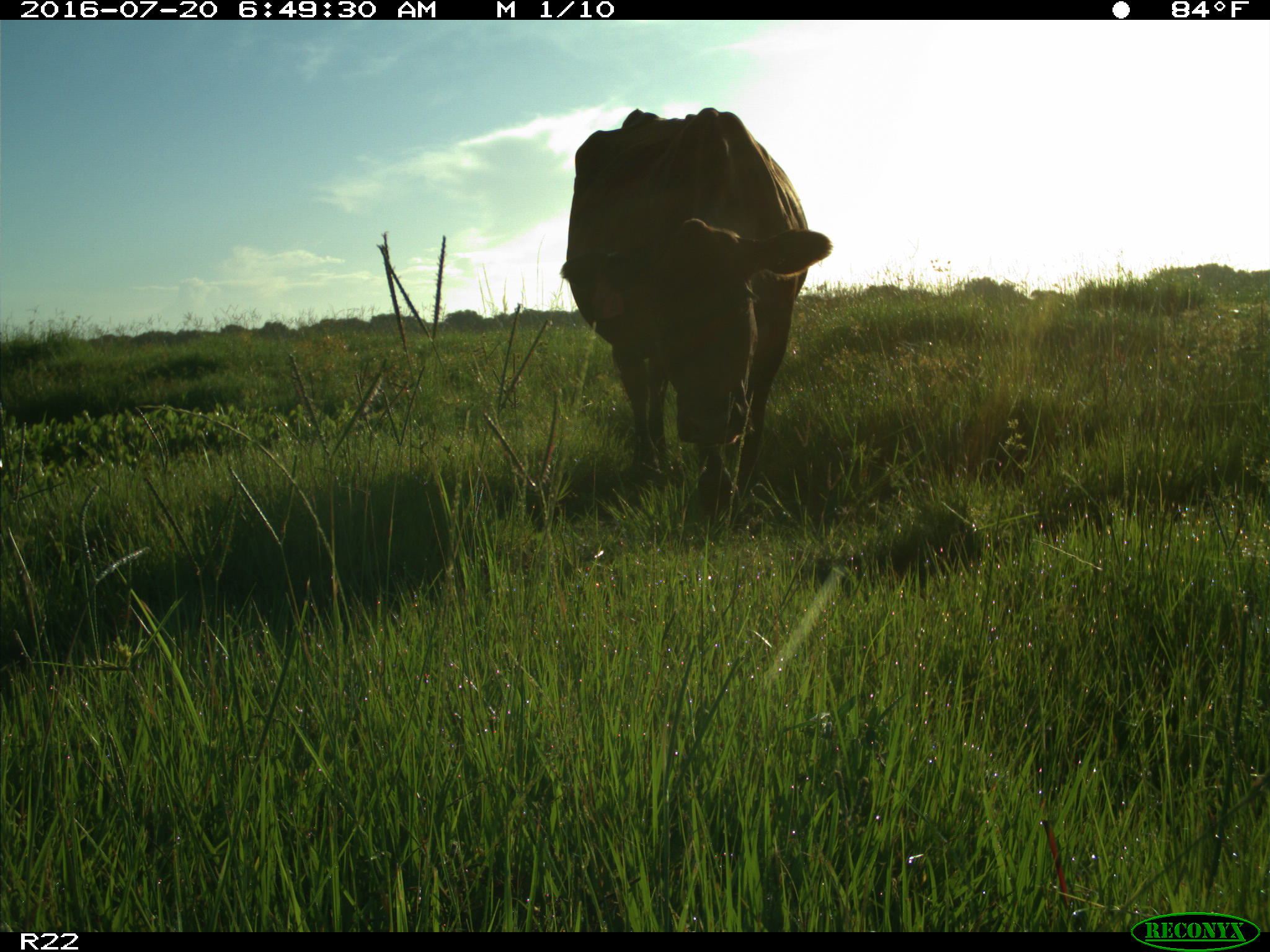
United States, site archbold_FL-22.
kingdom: Animalia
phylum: Chordata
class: Mammalia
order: Artiodactyla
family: Bovidae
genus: Bos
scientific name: Bos taurus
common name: domestic cow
Bos taurus (domestic cow).